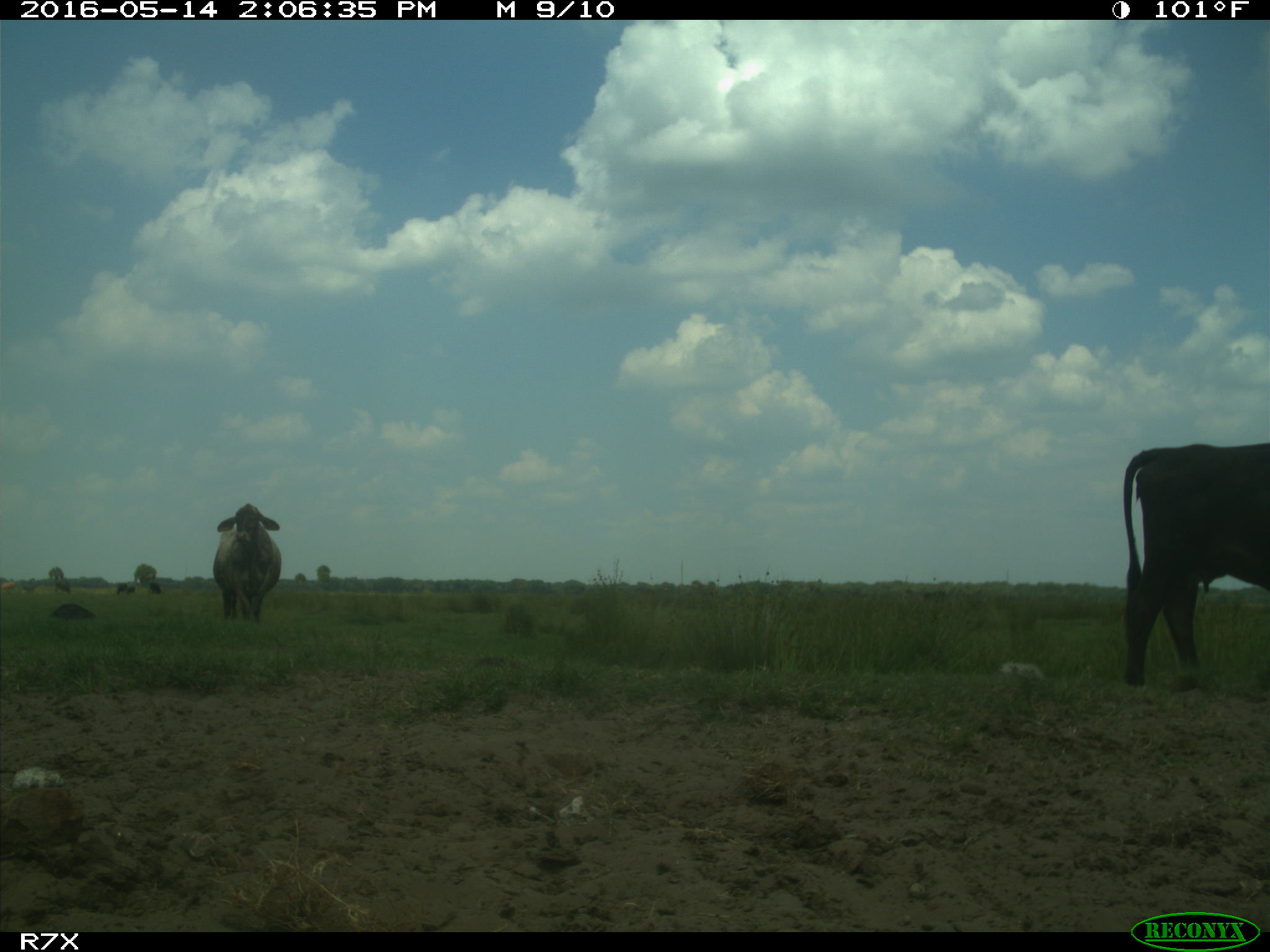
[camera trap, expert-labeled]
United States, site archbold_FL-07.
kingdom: Animalia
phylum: Chordata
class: Mammalia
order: Artiodactyla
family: Bovidae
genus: Bos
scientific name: Bos taurus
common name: domestic cow